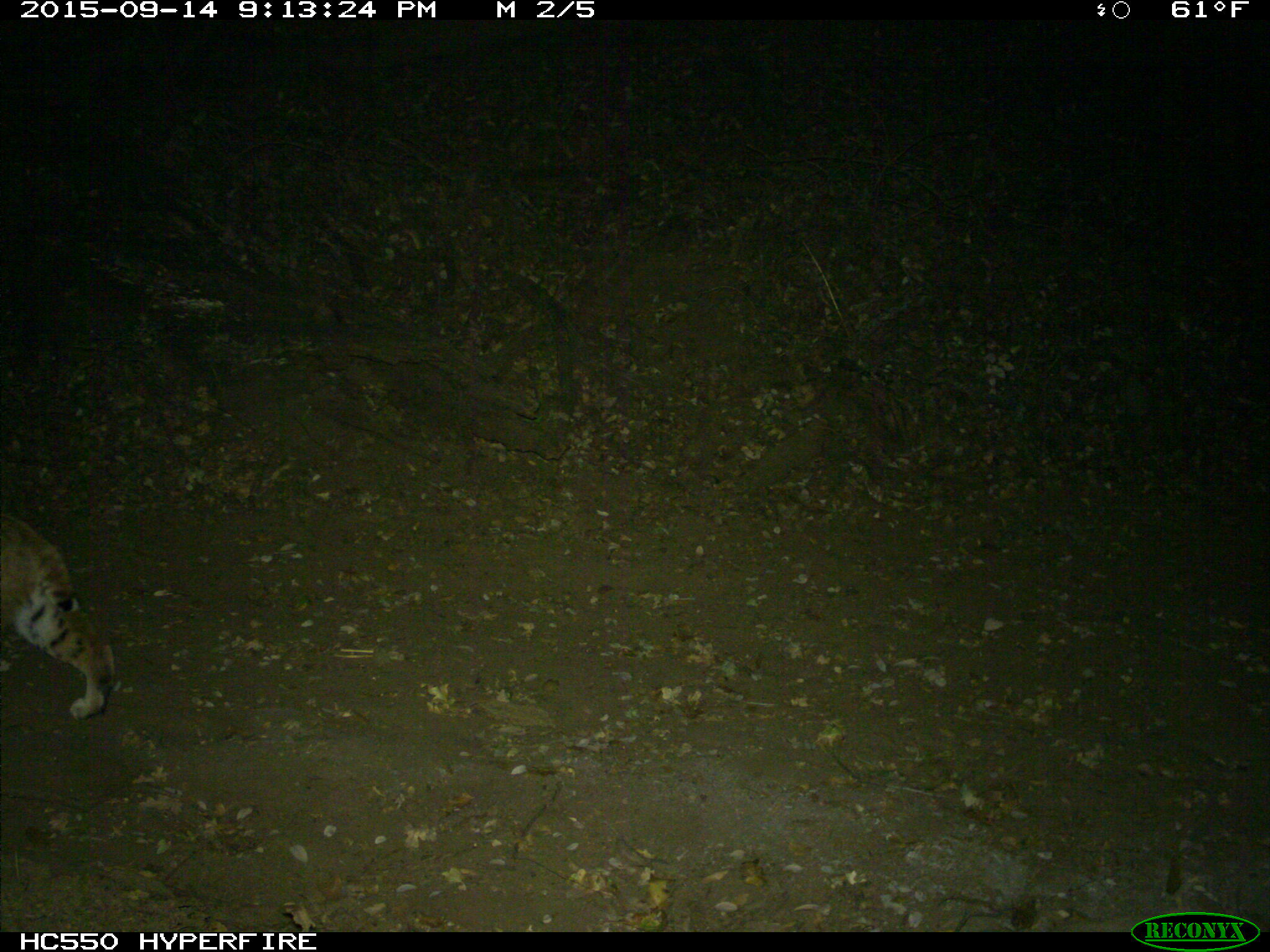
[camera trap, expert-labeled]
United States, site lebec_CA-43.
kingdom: Animalia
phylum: Chordata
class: Mammalia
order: Carnivora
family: Felidae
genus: Lynx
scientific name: Lynx rufus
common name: bobcat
Lynx rufus (bobcat).